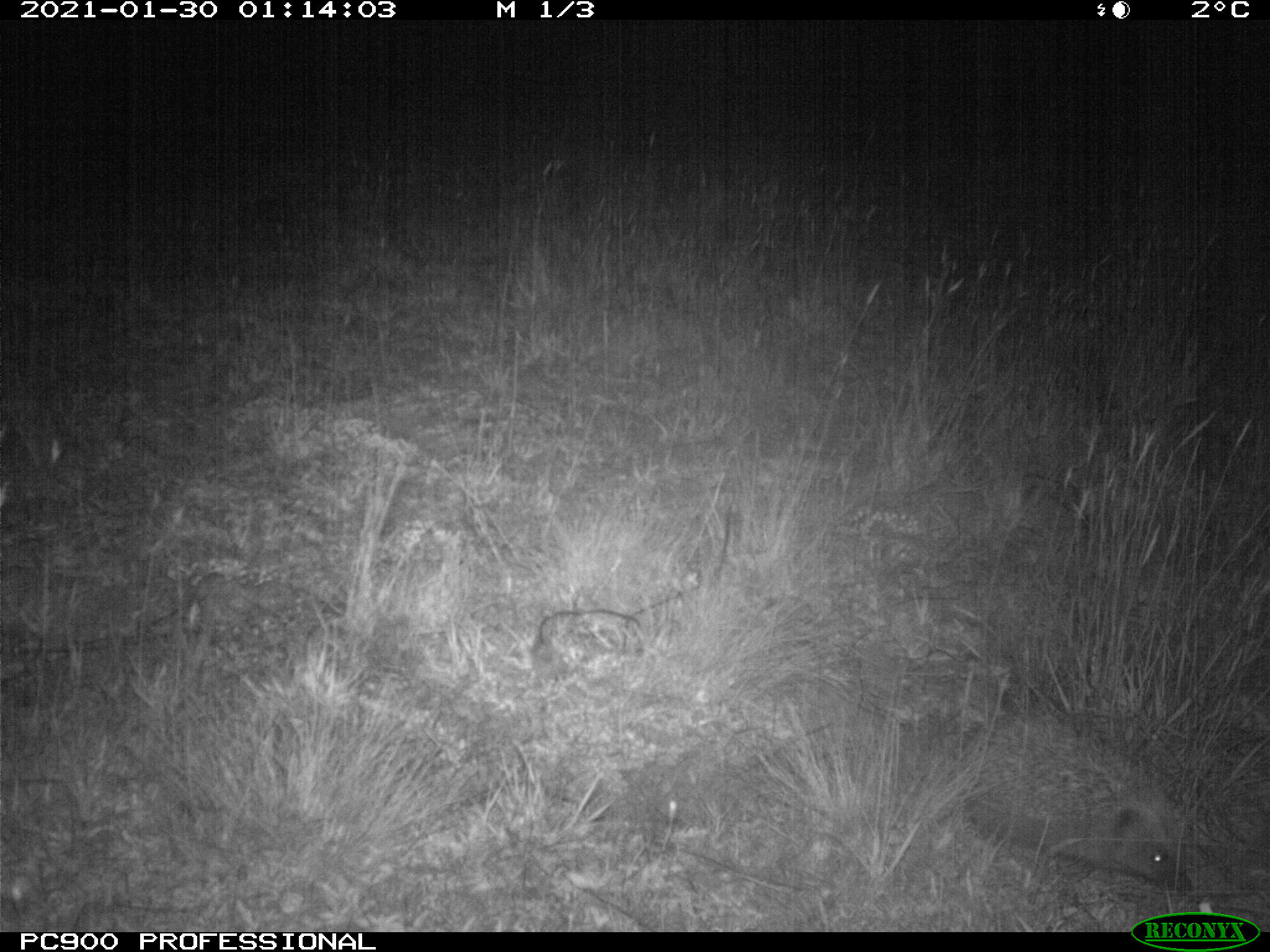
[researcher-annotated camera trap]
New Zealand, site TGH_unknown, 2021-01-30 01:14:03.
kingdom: Animalia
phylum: Chordata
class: Mammalia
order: Eulipotyphla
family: Erinaceidae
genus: Erinaceus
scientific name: Erinaceus europaeus europaeus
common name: european hedgehog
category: hedgehog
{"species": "hedgehog (european hedgehog) (Erinaceus europaeus europaeus)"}